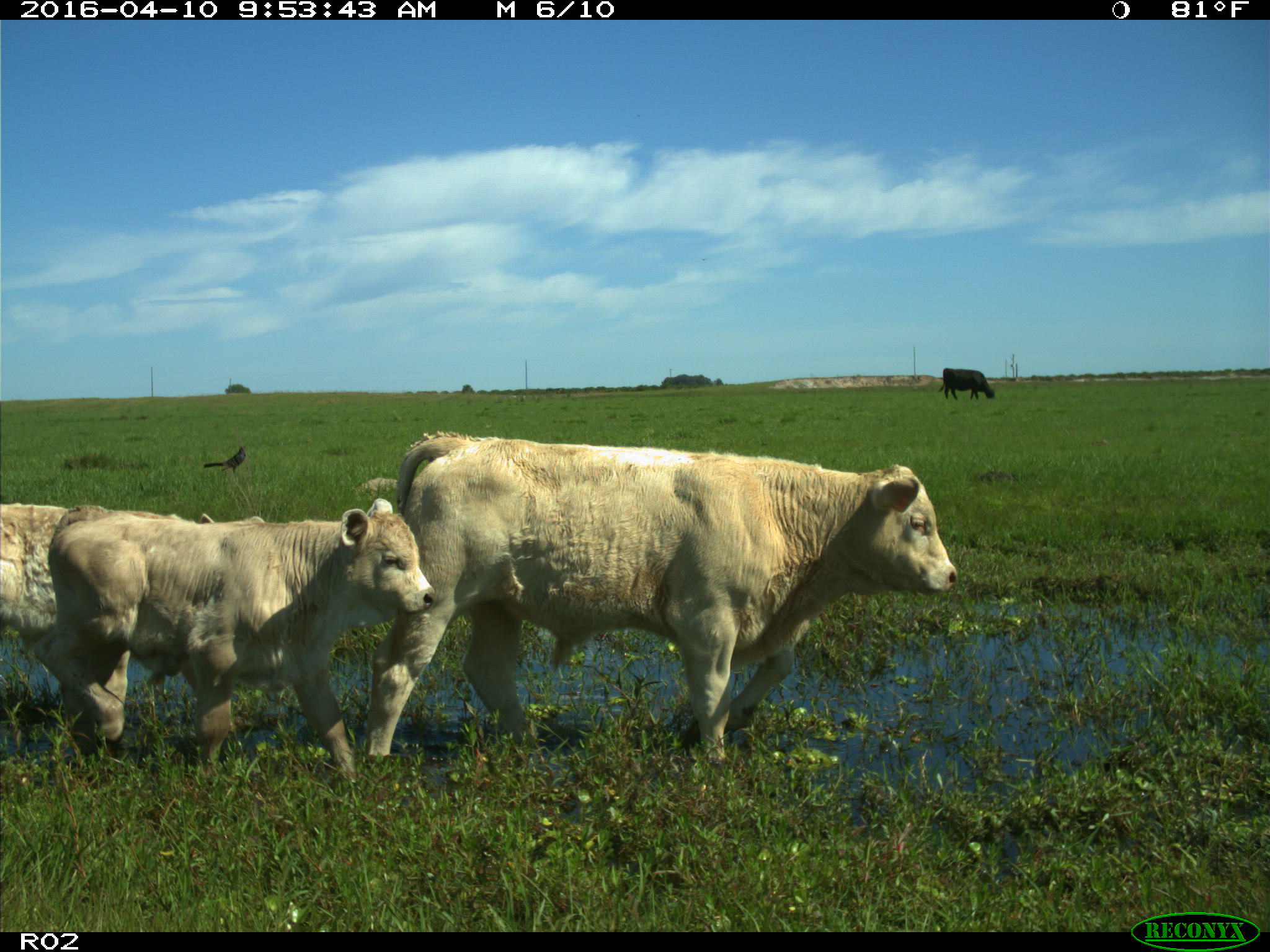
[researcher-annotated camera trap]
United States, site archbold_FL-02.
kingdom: Animalia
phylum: Chordata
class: Mammalia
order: Artiodactyla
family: Bovidae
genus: Bos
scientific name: Bos taurus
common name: domestic cow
Bos taurus (domestic cow).